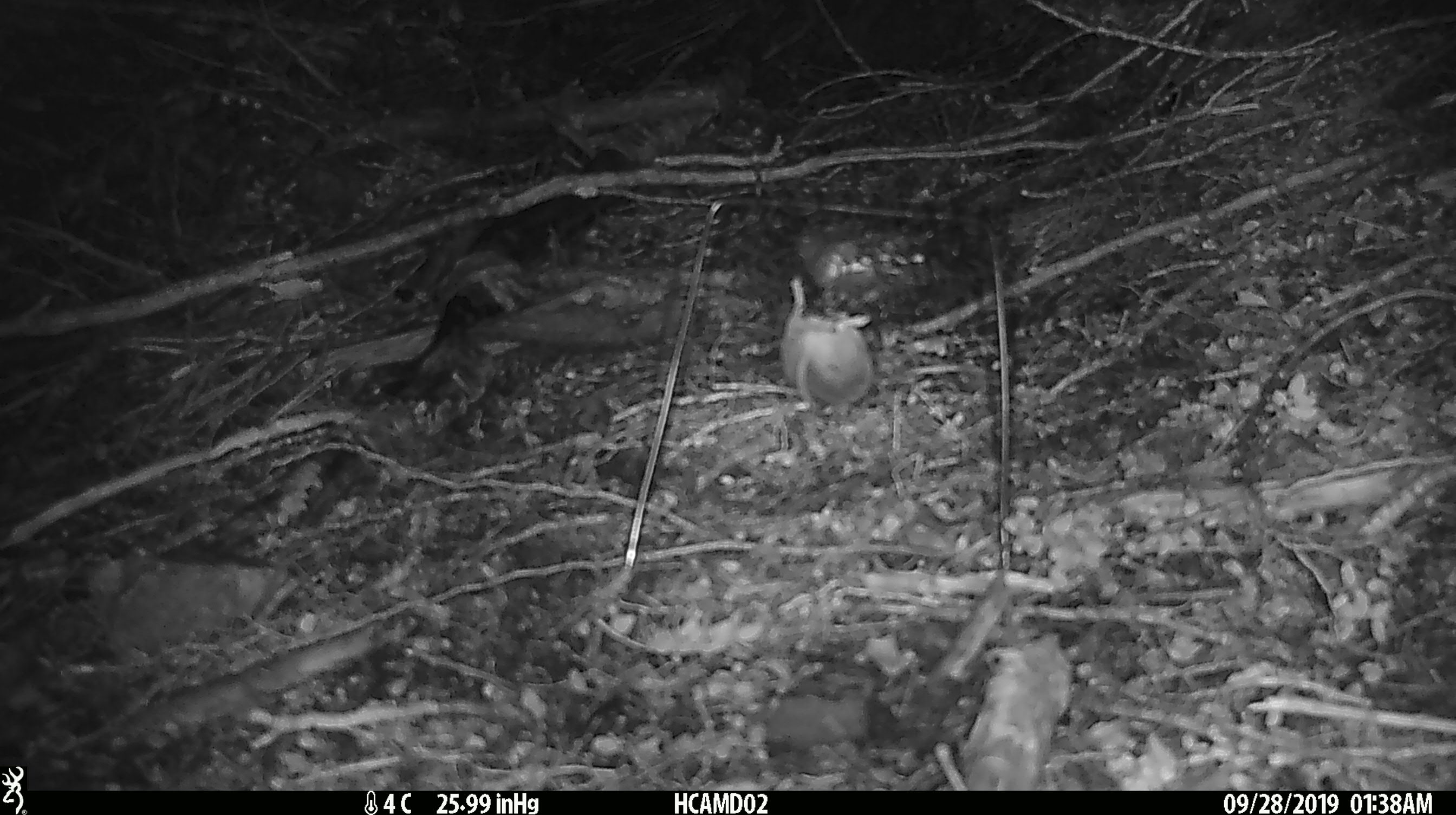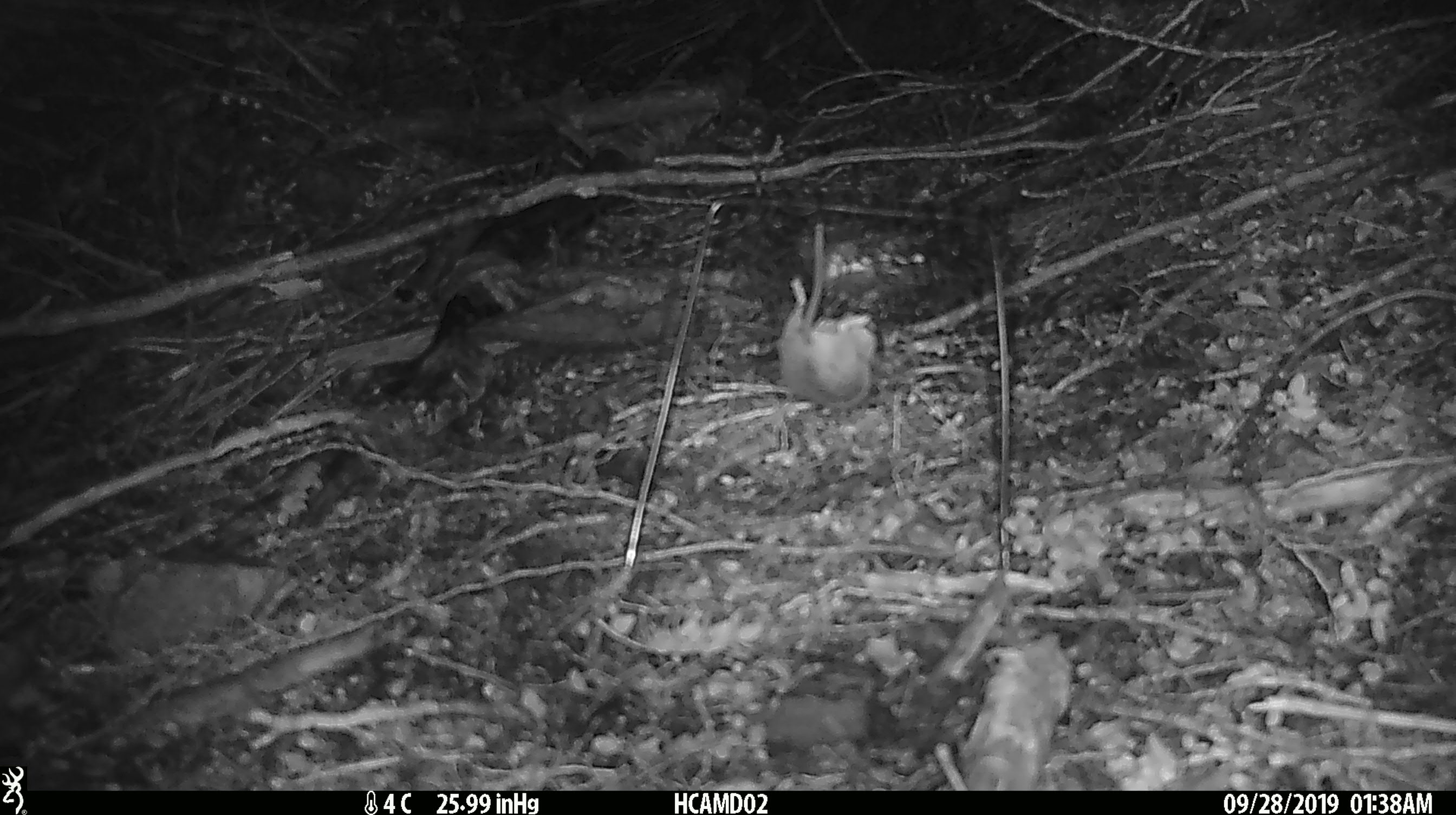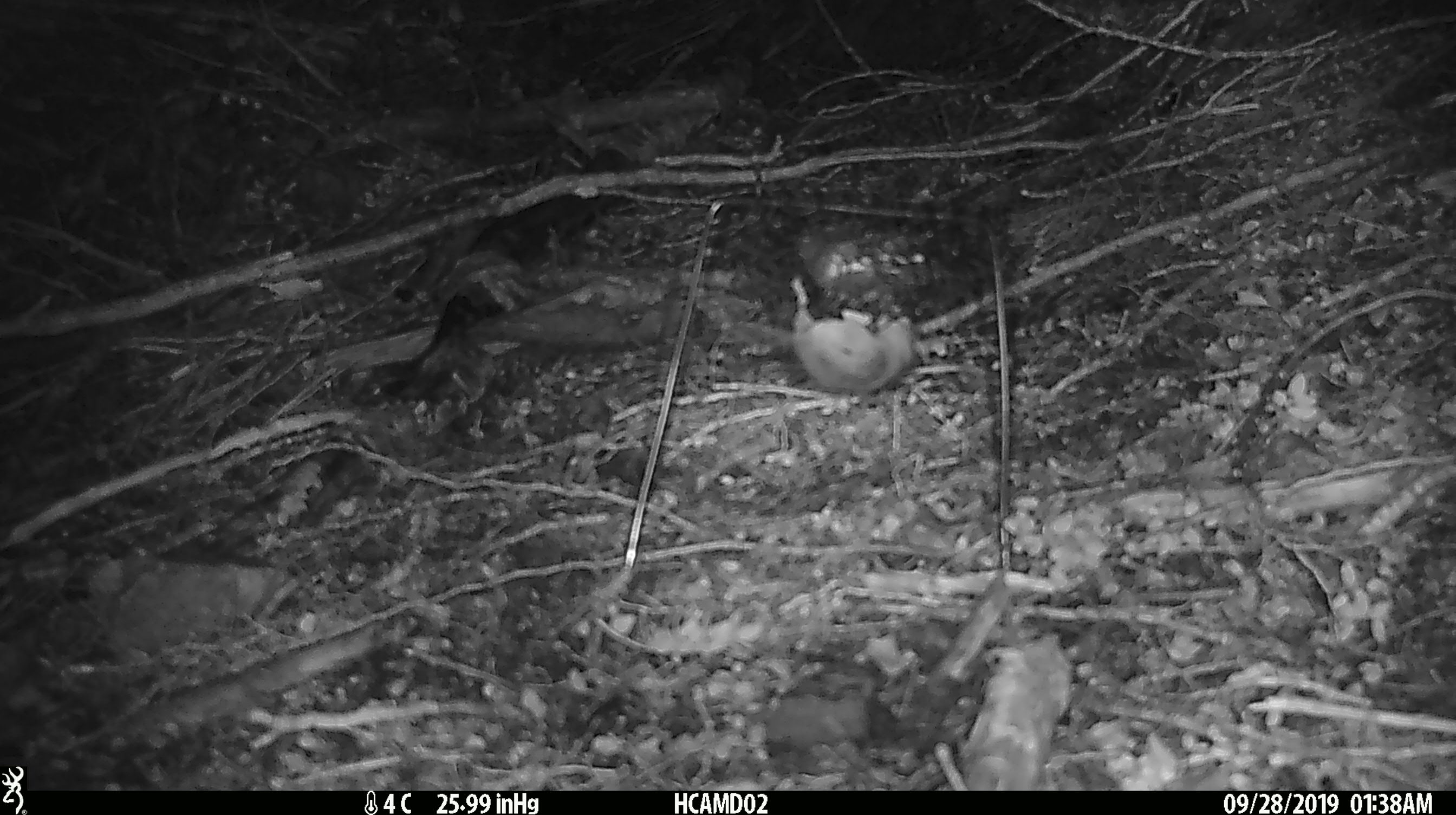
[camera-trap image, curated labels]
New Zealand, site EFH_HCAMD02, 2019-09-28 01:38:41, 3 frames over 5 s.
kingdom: Animalia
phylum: Chordata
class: Mammalia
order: Rodentia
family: Muridae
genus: Mus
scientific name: Mus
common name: mouse